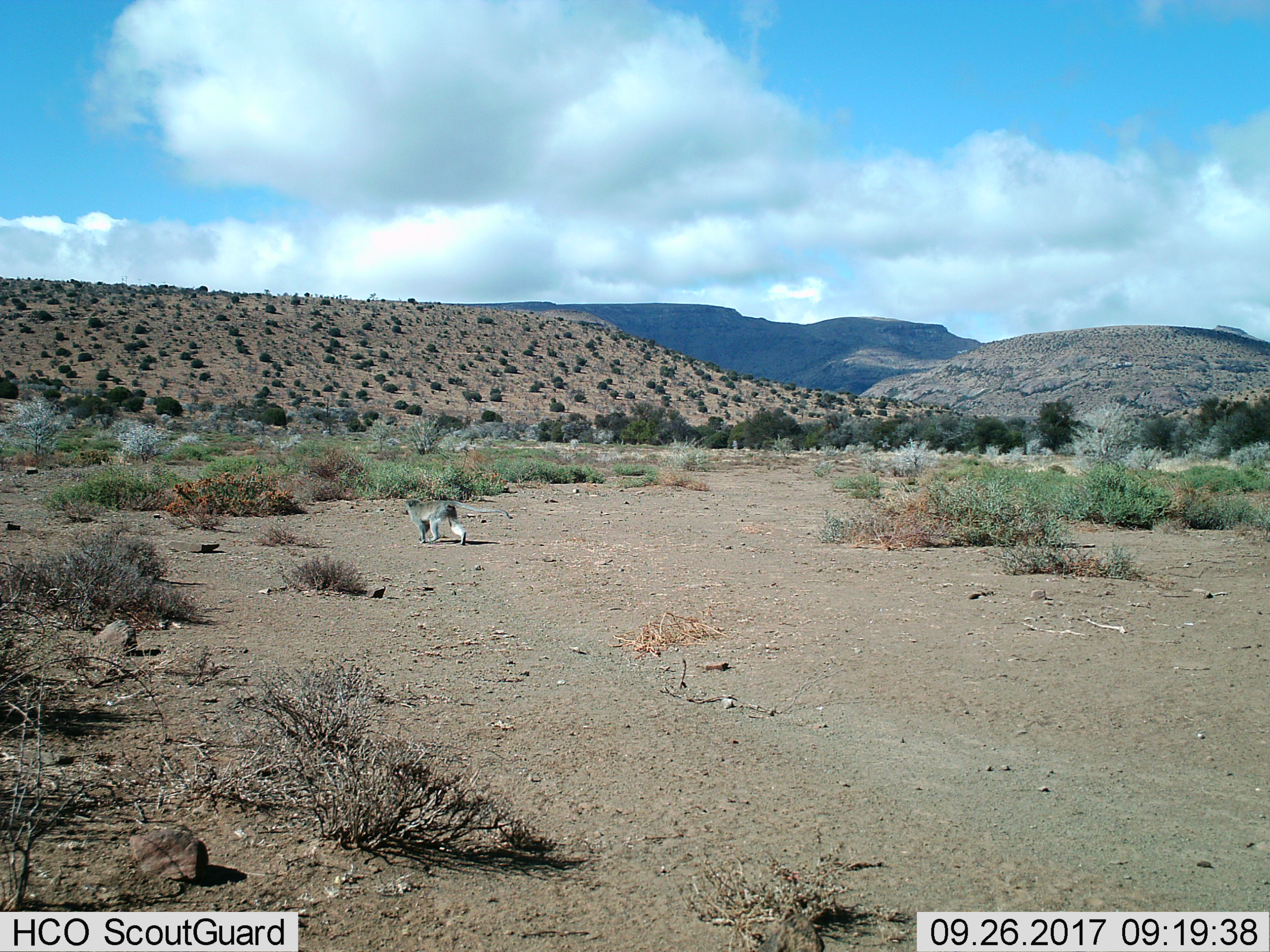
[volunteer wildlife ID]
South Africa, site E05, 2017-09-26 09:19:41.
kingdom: Animalia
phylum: Chordata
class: Mammalia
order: Primates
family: Cercopithecidae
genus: Chlorocebus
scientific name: Chlorocebus pygerythrus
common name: vervet monkey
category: monkeyvervet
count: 1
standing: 0%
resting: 0%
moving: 100%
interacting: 0%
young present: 0%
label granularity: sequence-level